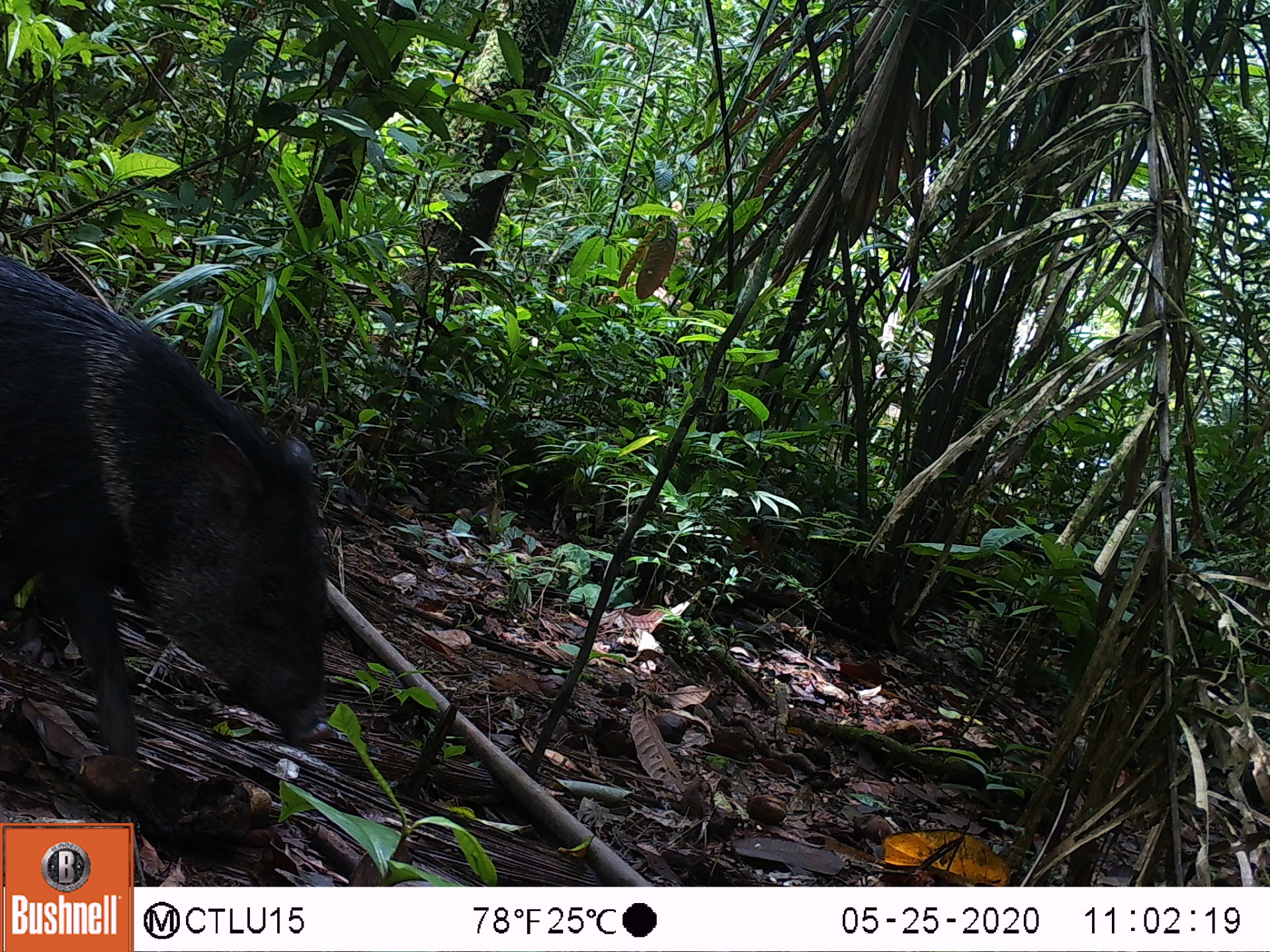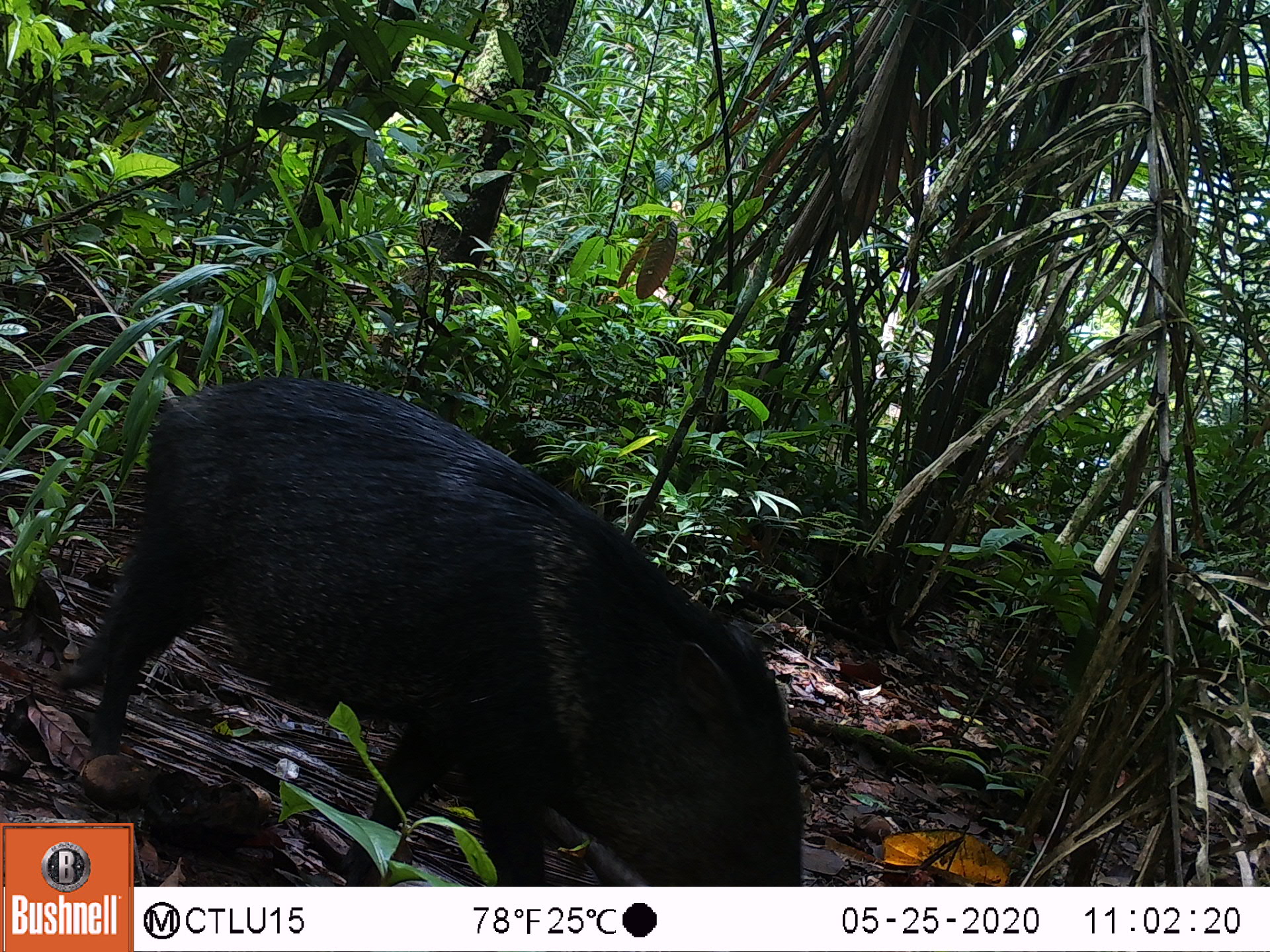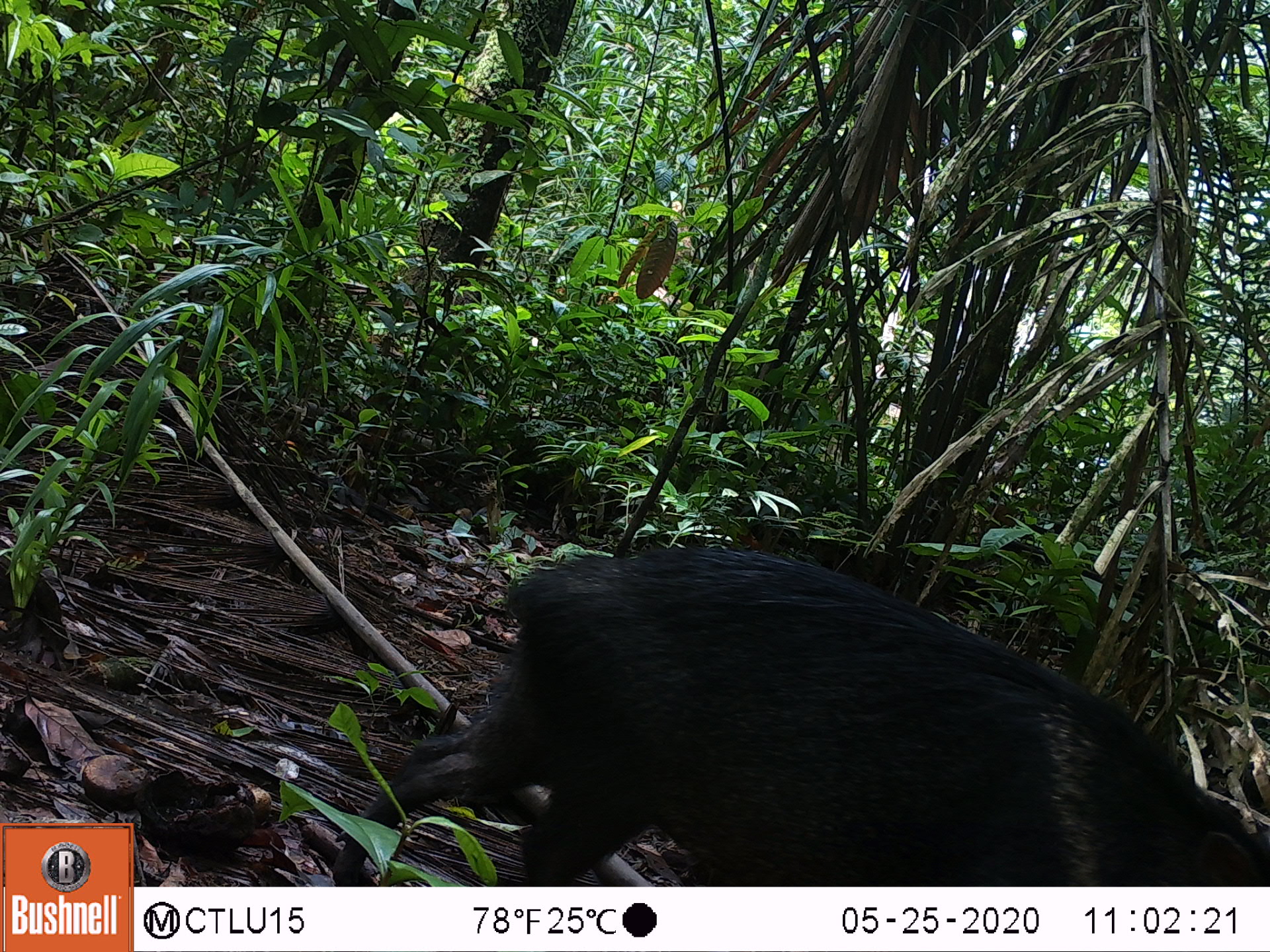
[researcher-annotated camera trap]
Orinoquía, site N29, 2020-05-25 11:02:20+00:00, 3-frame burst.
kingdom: Animalia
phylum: Chordata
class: Mammalia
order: Artiodactyla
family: Tayassuidae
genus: Pecari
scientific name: Pecari tajacu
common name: collared peccary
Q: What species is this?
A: Collared peccary (Pecari tajacu).